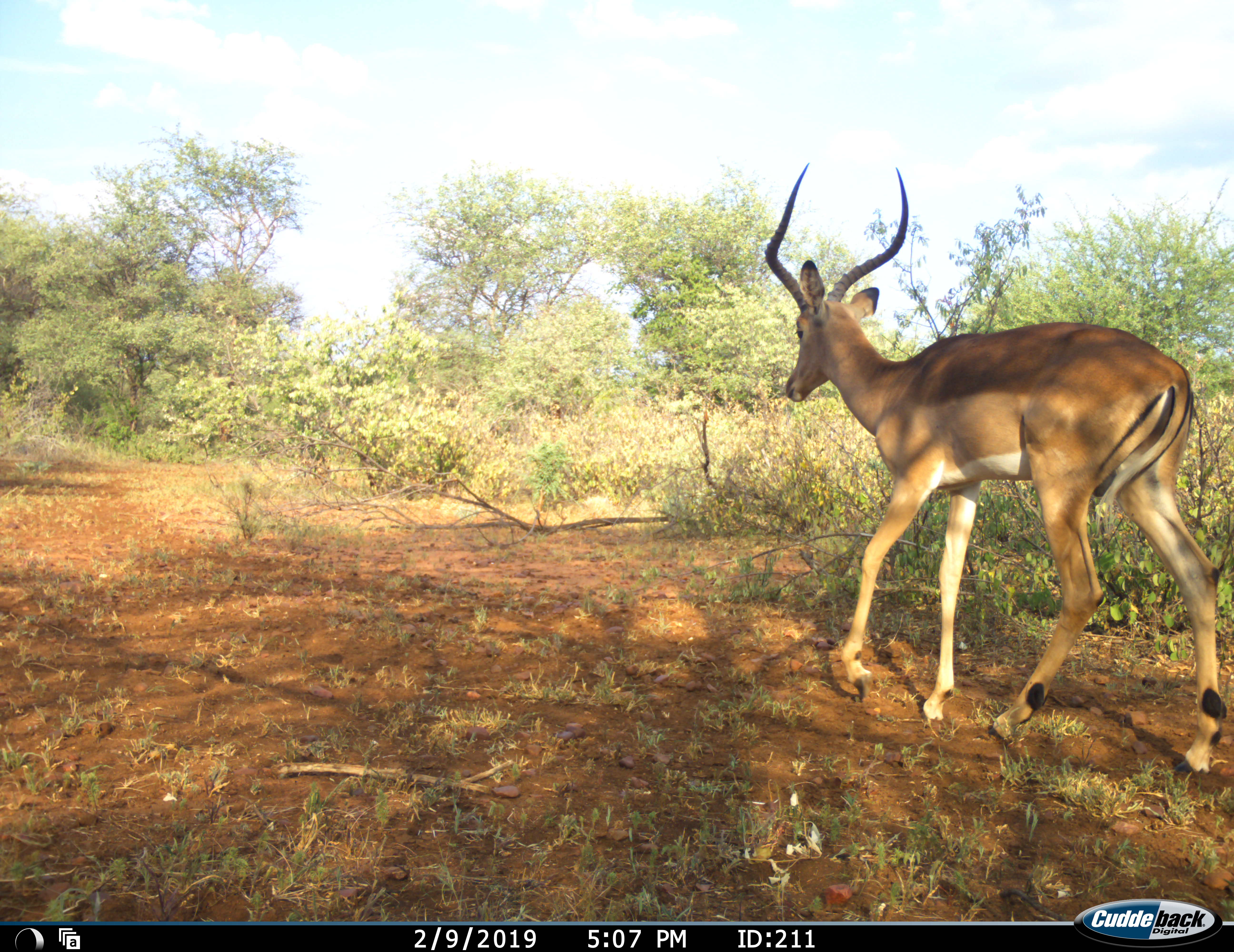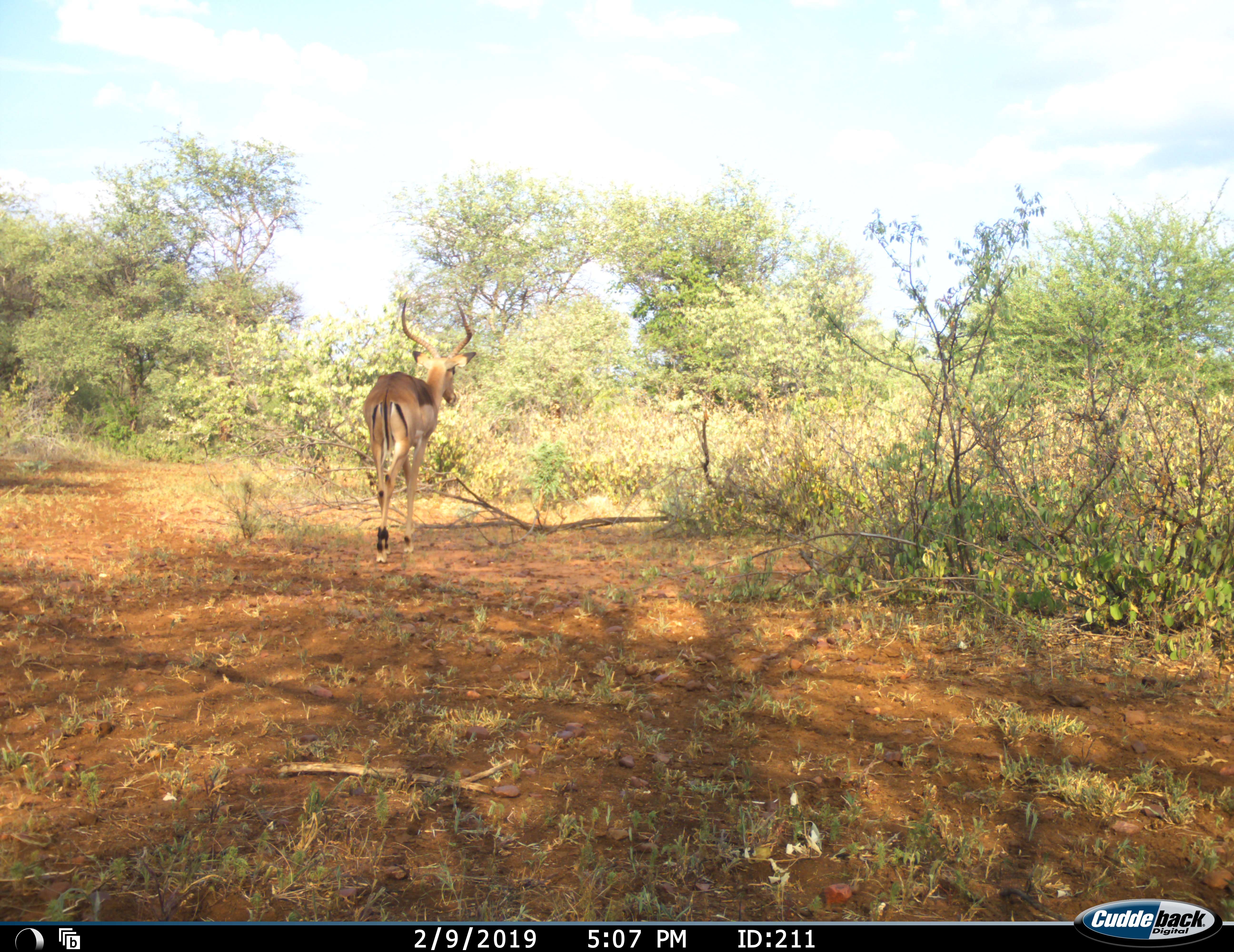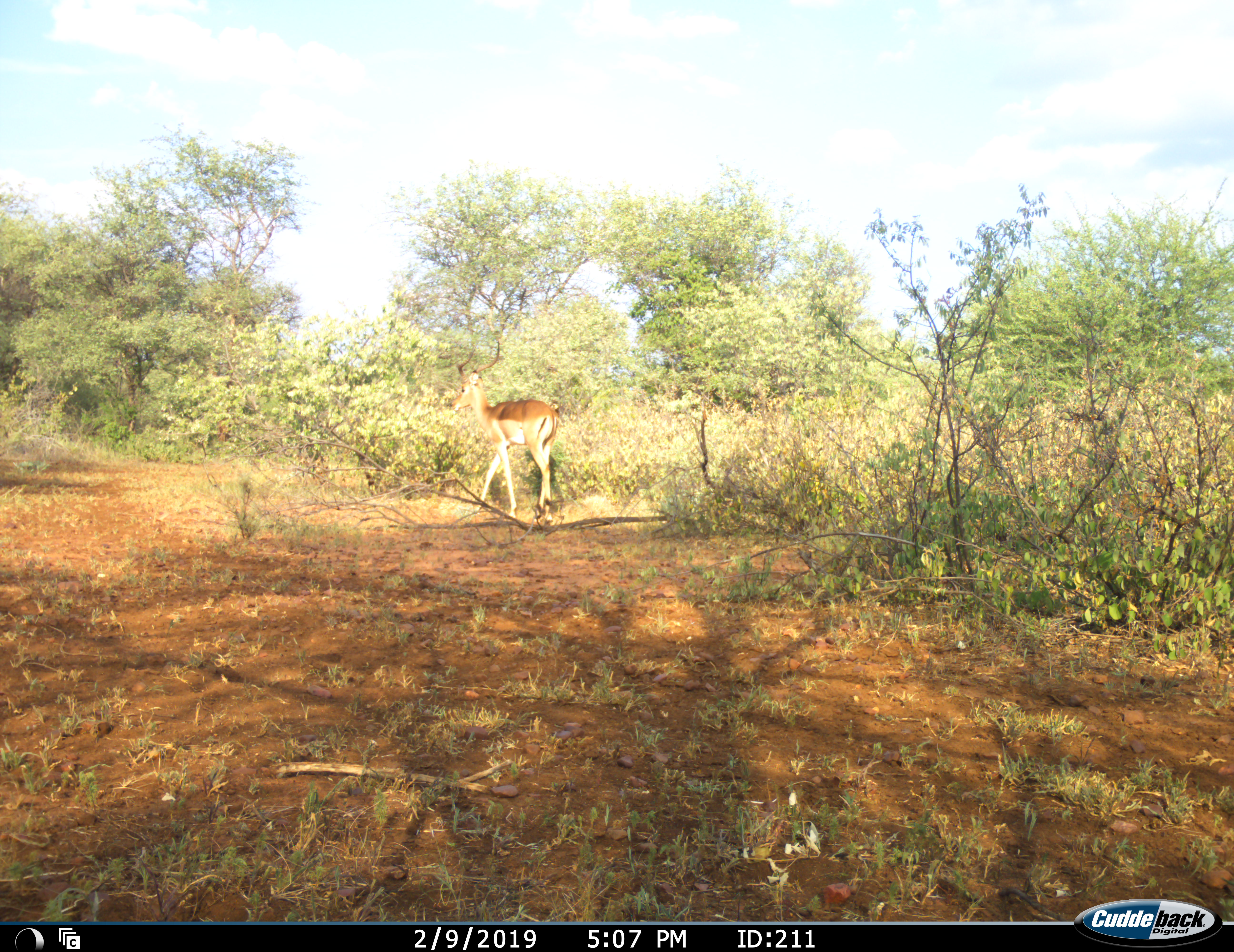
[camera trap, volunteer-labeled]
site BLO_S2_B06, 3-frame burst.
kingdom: Animalia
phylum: Chordata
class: Mammalia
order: Artiodactyla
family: Bovidae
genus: Aepyceros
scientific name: Aepyceros melampus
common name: impala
Impala (Aepyceros melampus), count 1. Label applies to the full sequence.